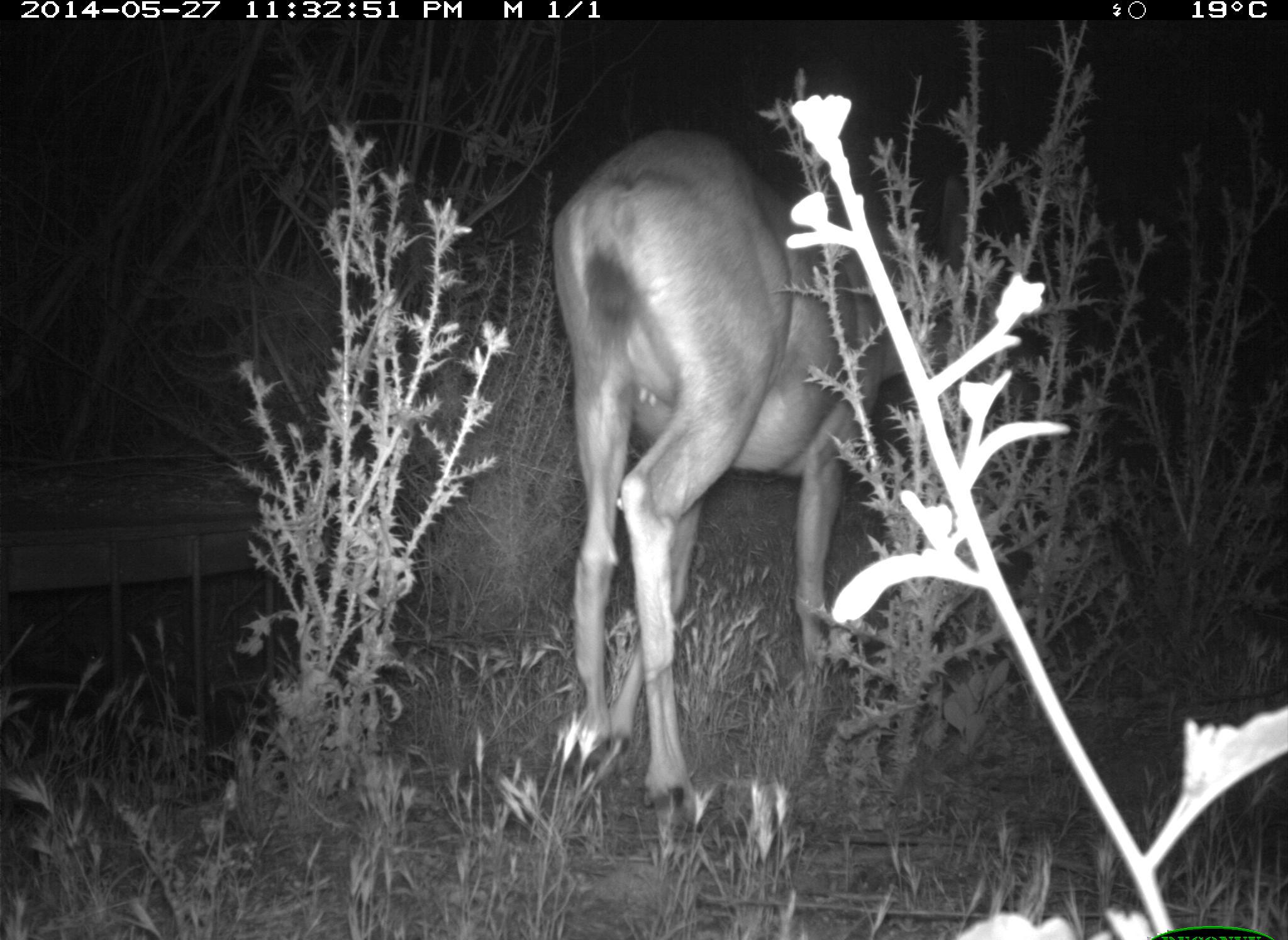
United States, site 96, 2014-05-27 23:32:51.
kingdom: Animalia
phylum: Chordata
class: Mammalia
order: Artiodactyla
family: Cervidae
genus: Odocoileus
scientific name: Odocoileus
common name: deer